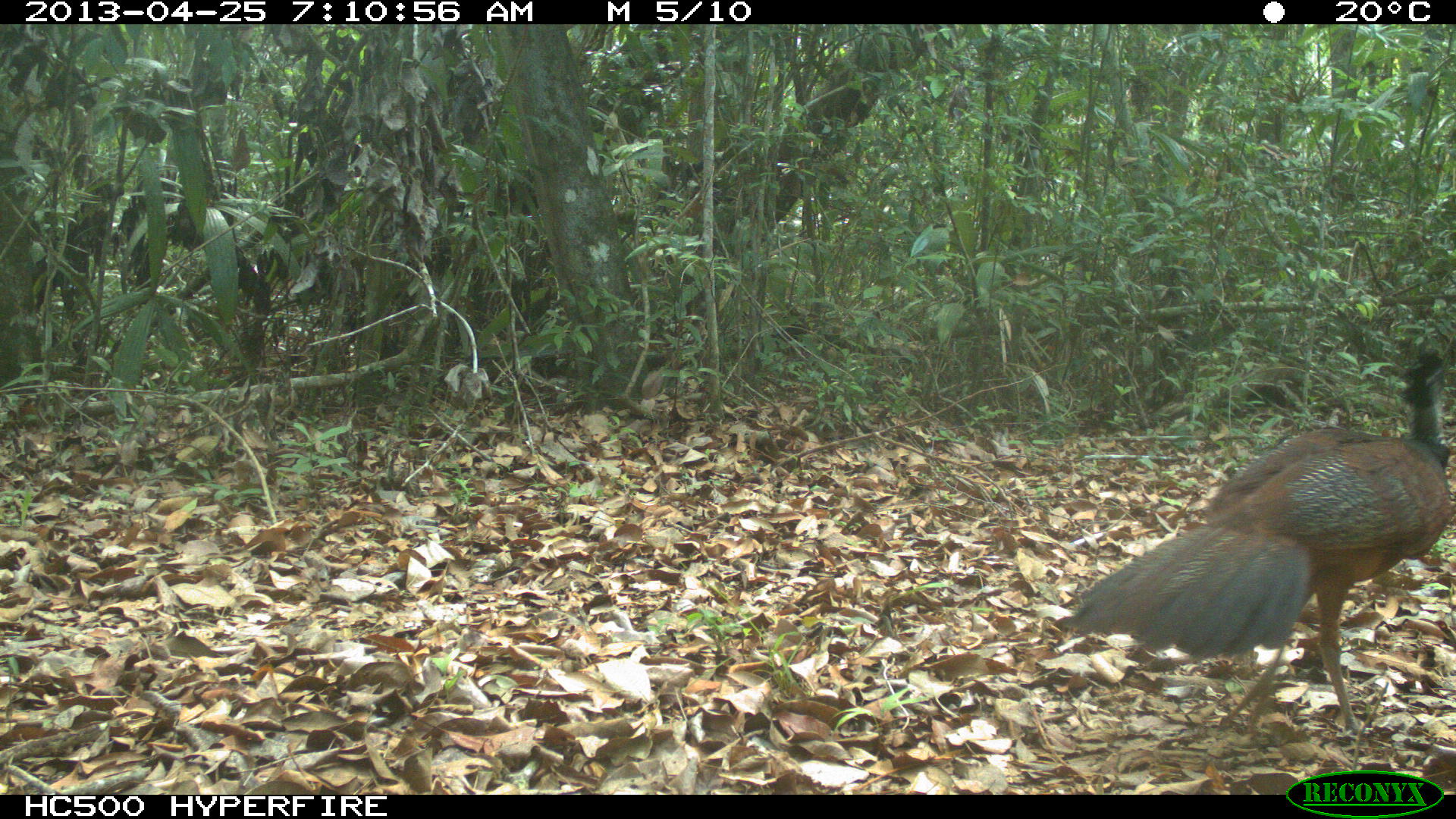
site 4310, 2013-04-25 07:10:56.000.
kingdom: Animalia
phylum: Chordata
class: Aves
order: Galliformes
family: Cracidae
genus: Crax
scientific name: Crax rubra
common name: great curassow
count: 1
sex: female